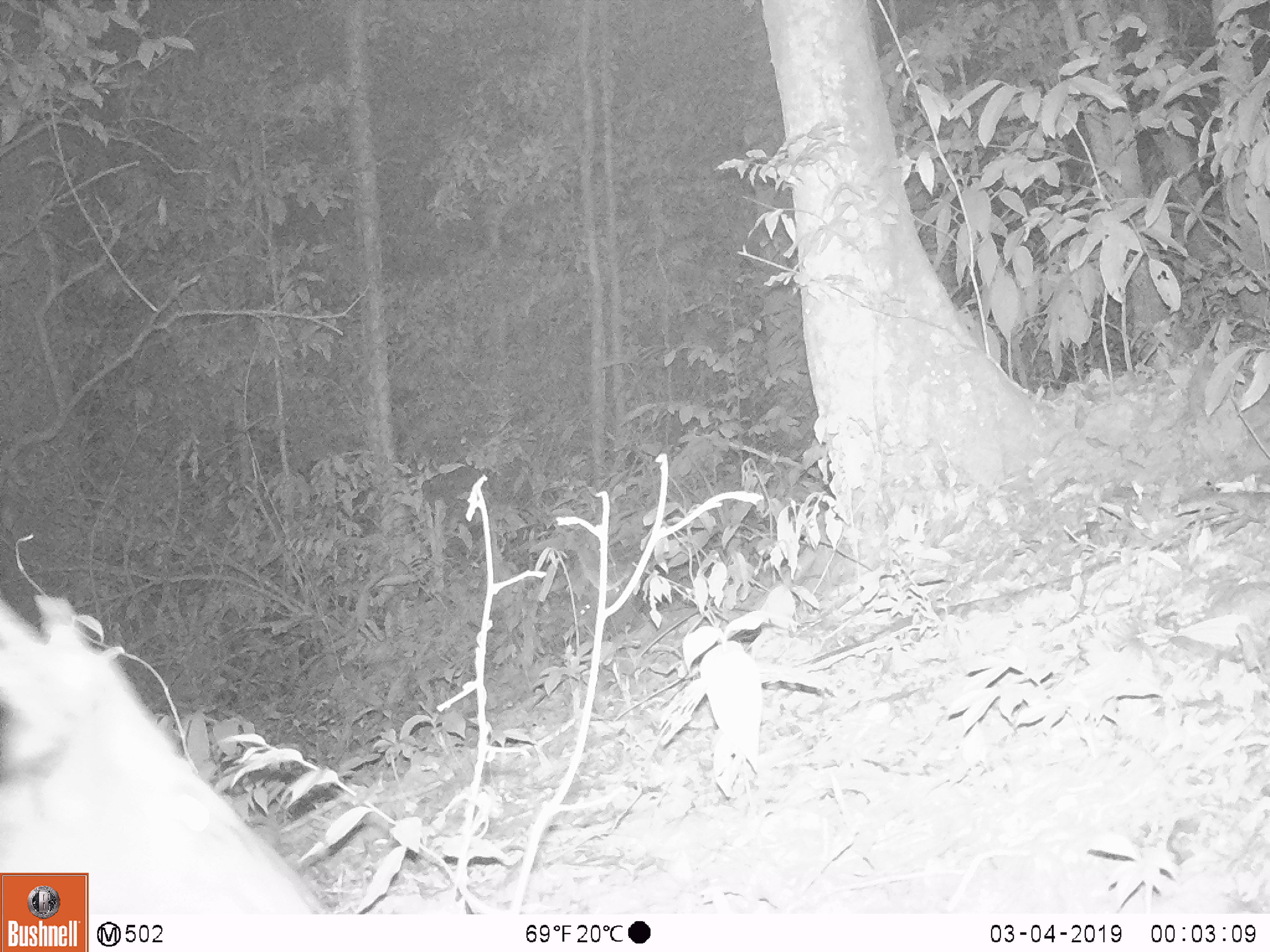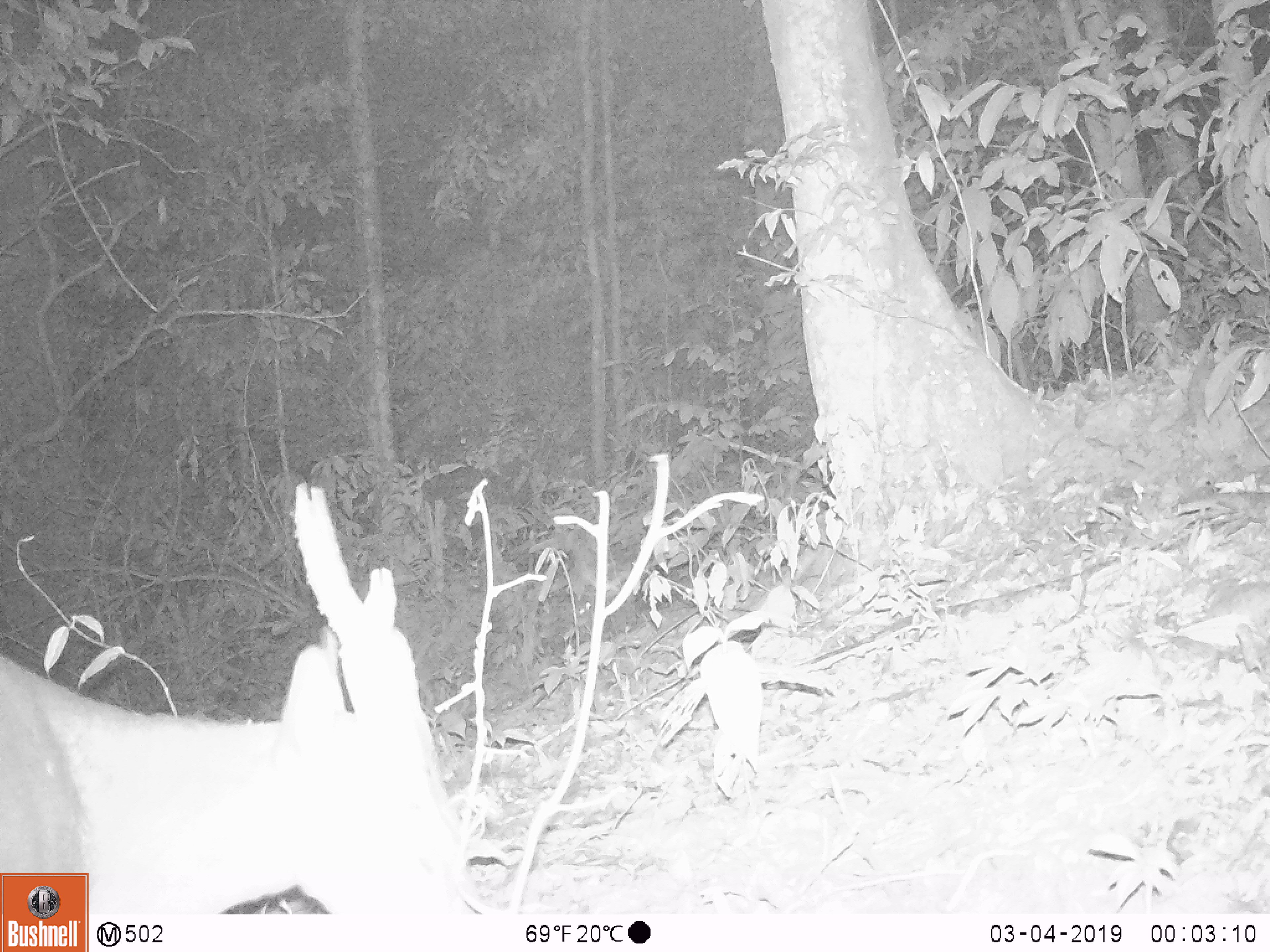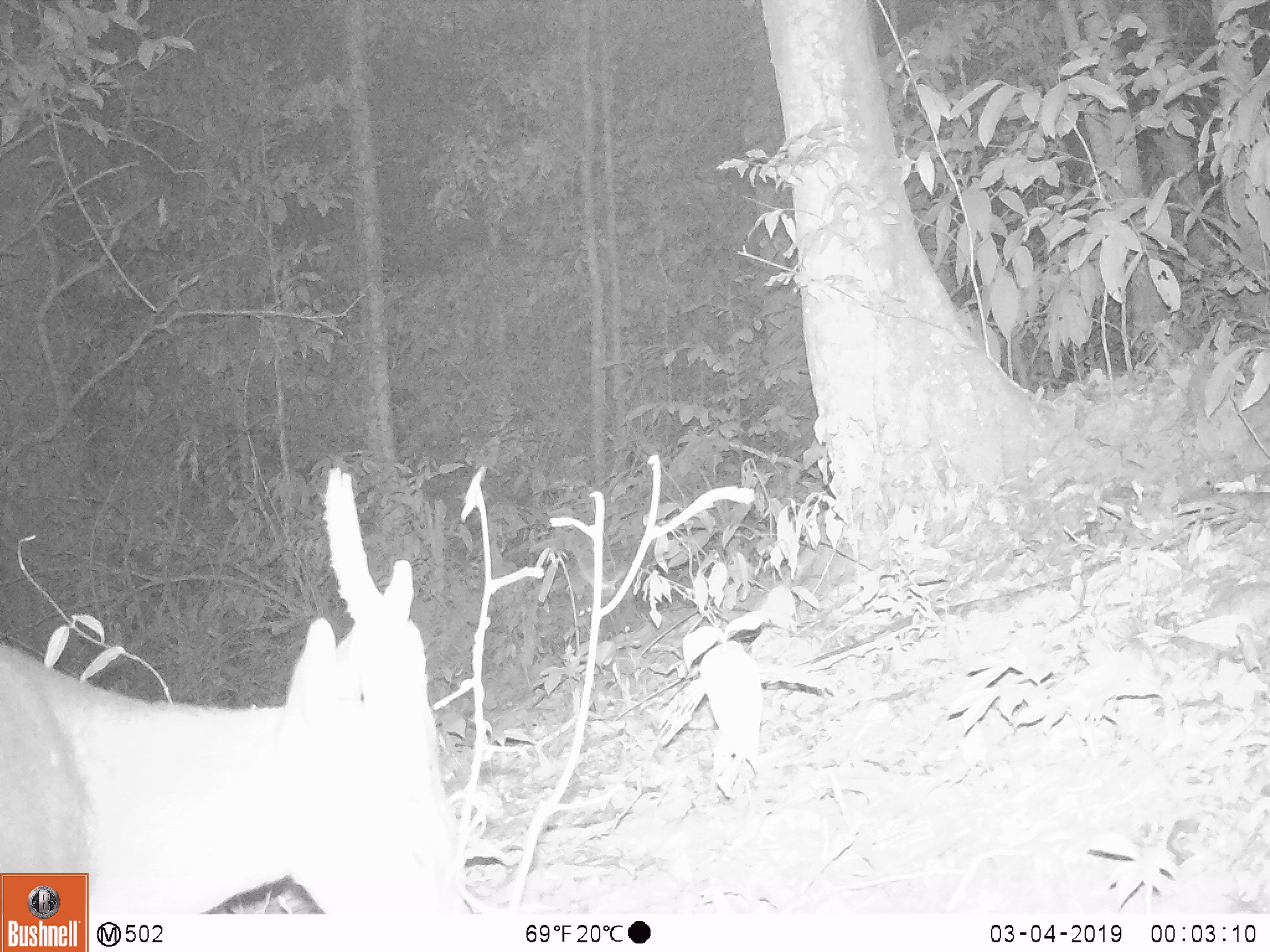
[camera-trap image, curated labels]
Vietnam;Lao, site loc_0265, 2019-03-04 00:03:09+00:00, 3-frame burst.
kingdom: Animalia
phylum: Chordata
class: Mammalia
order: Artiodactyla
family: Cervidae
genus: Muntiacus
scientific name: Muntiacus vuquangensis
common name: large-antlered muntjac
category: large antlered muntjac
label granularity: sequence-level